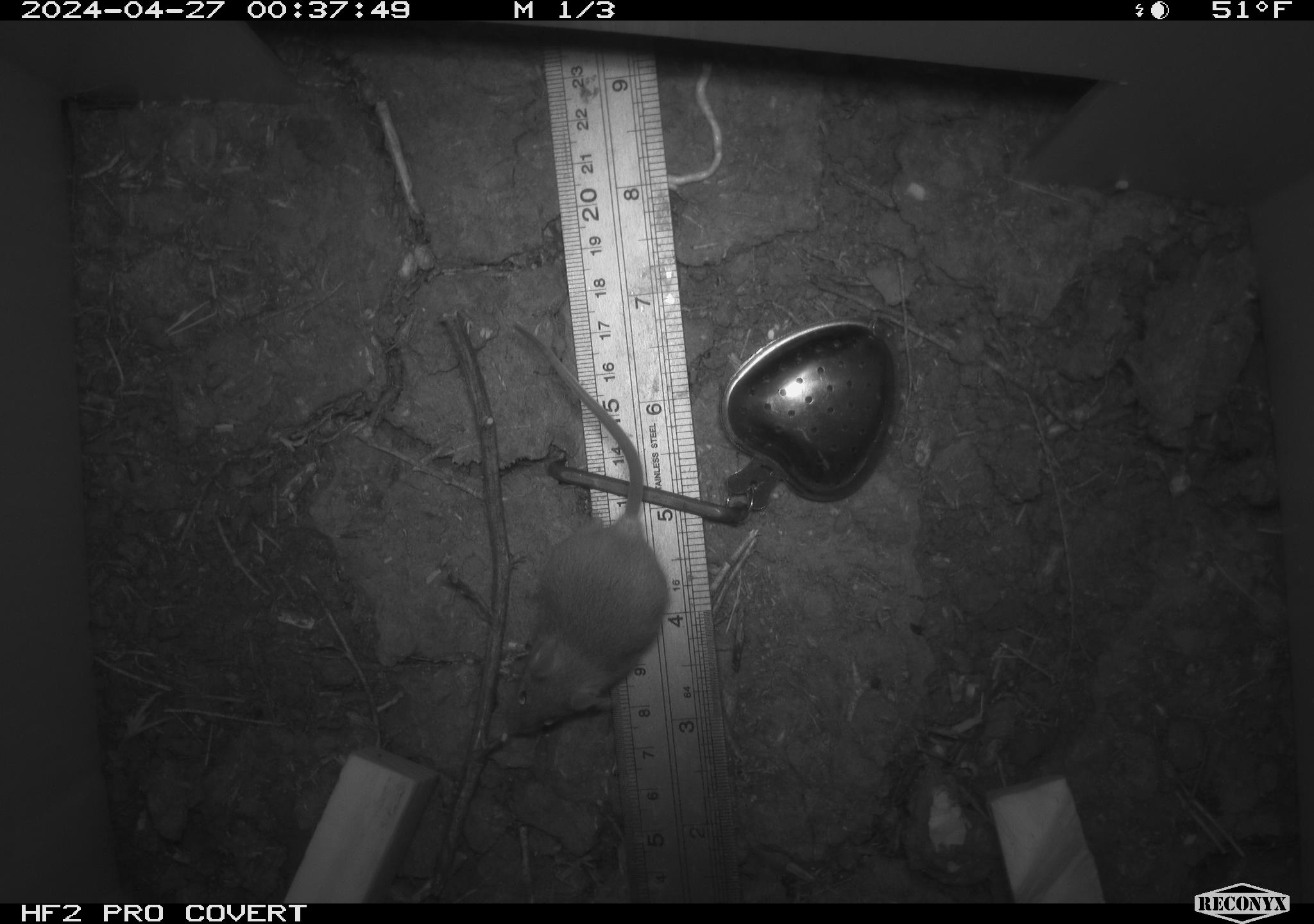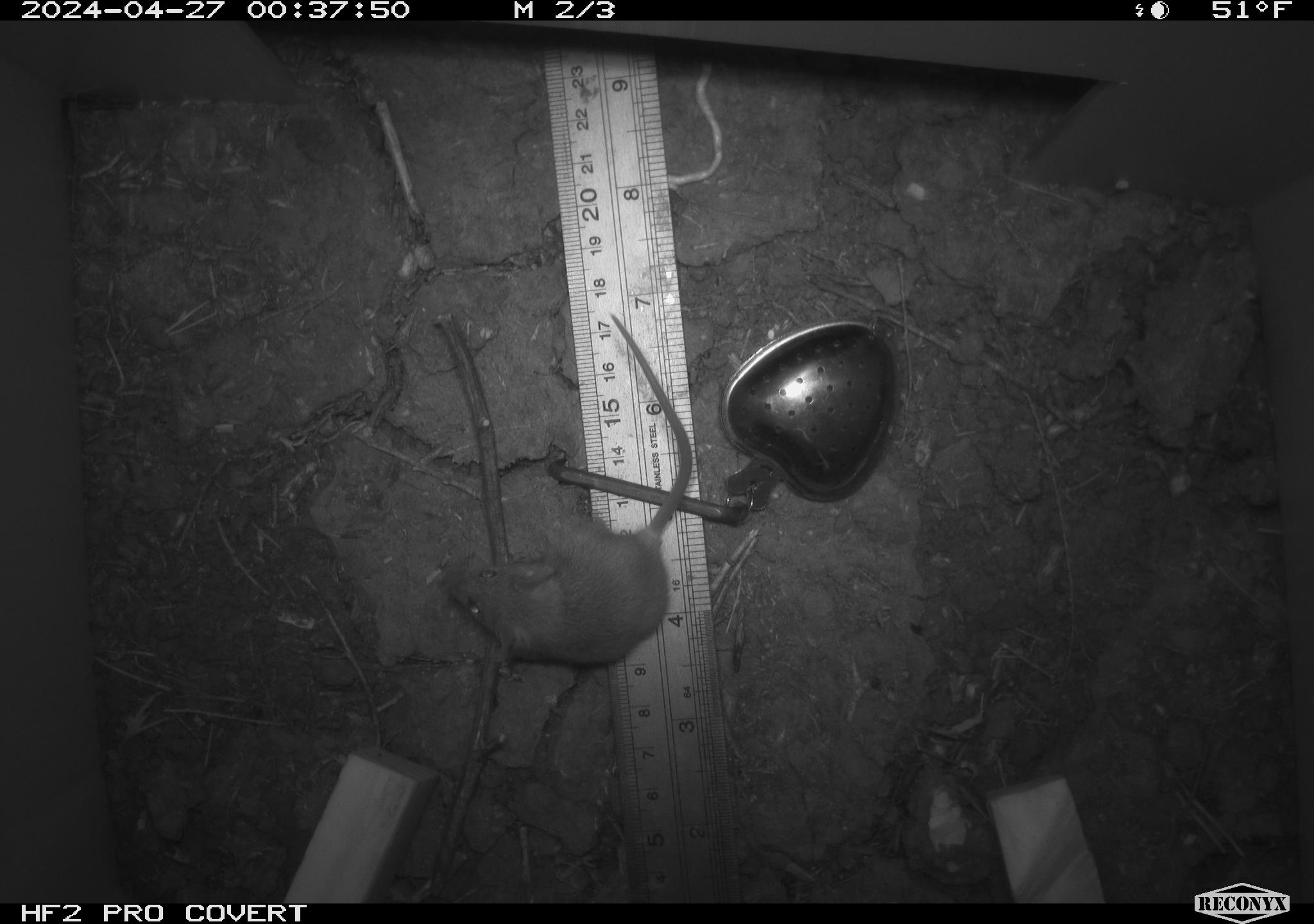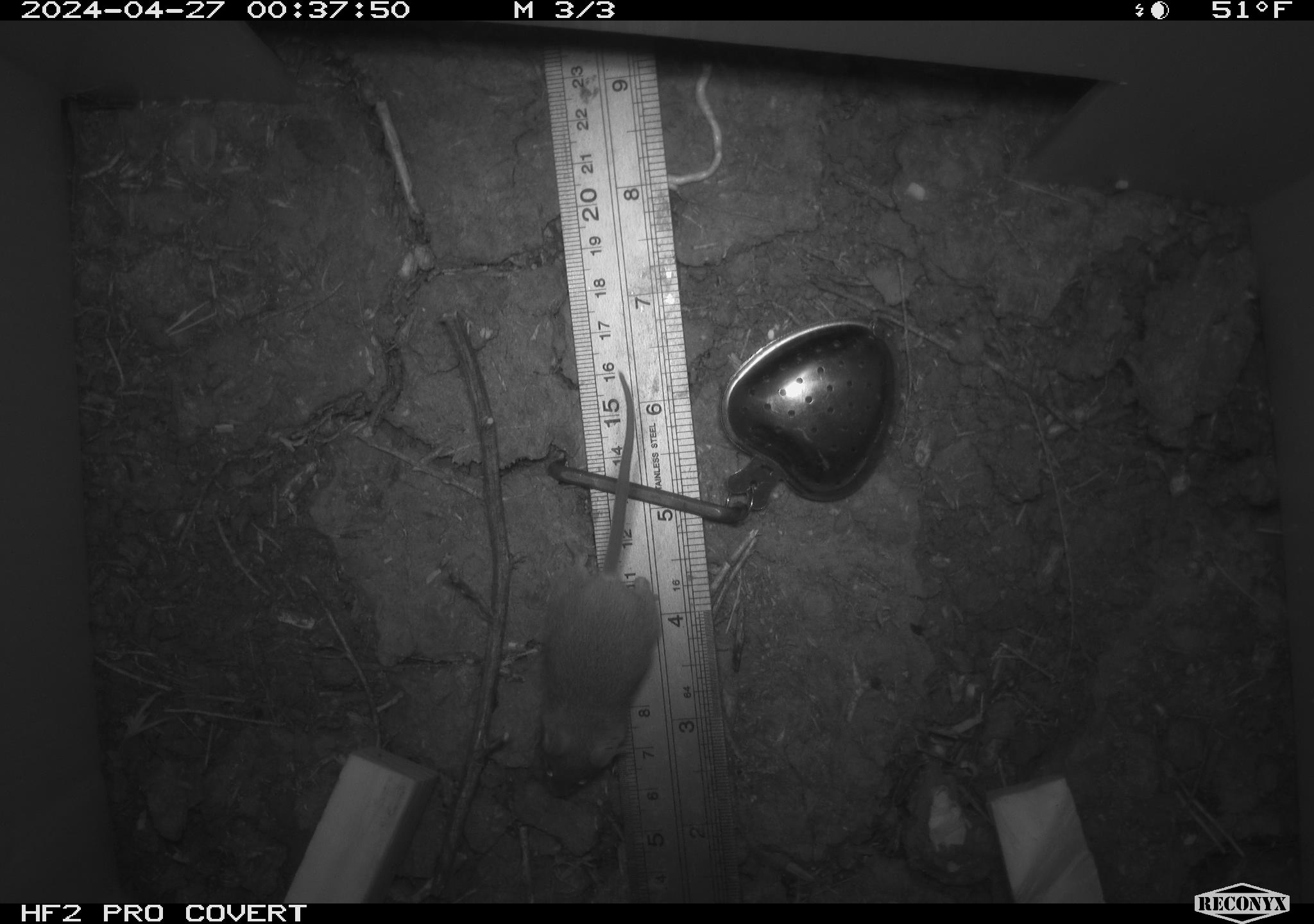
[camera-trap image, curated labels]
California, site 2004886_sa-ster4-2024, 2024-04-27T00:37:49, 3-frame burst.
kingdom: Animalia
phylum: Chordata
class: Mammalia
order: Rodentia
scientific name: Rodentia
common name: mouse species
Mouse species (Rodentia).